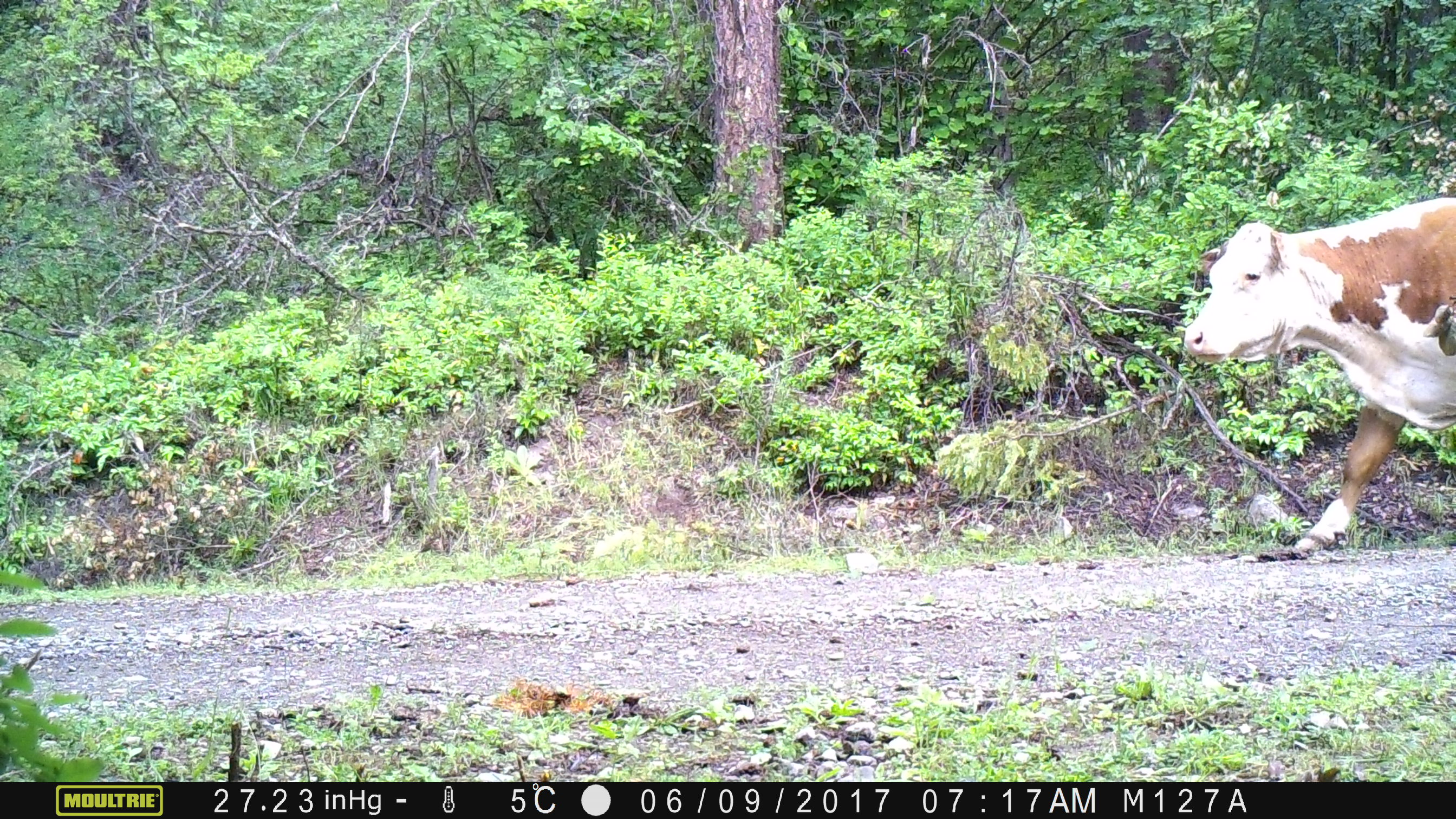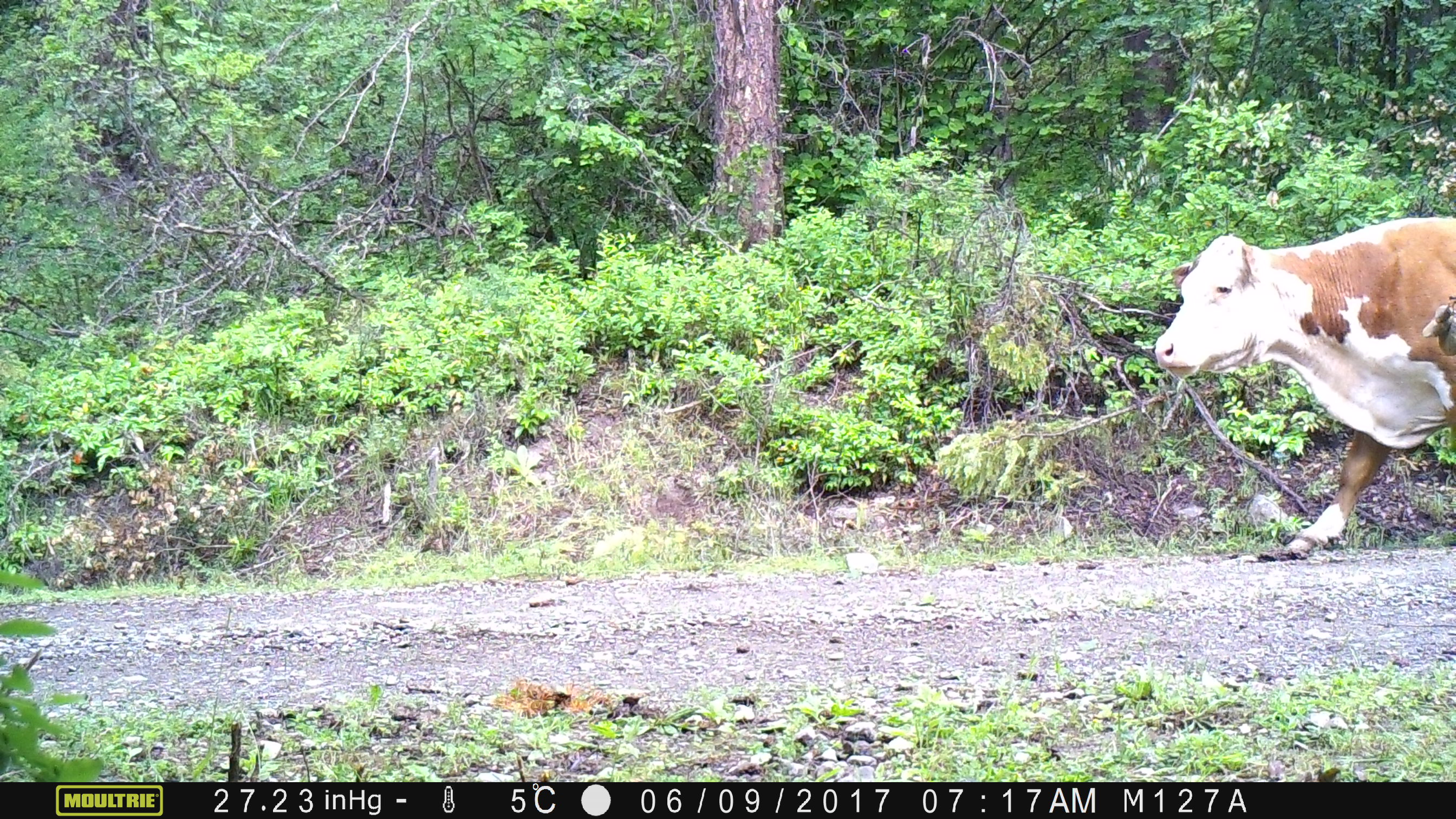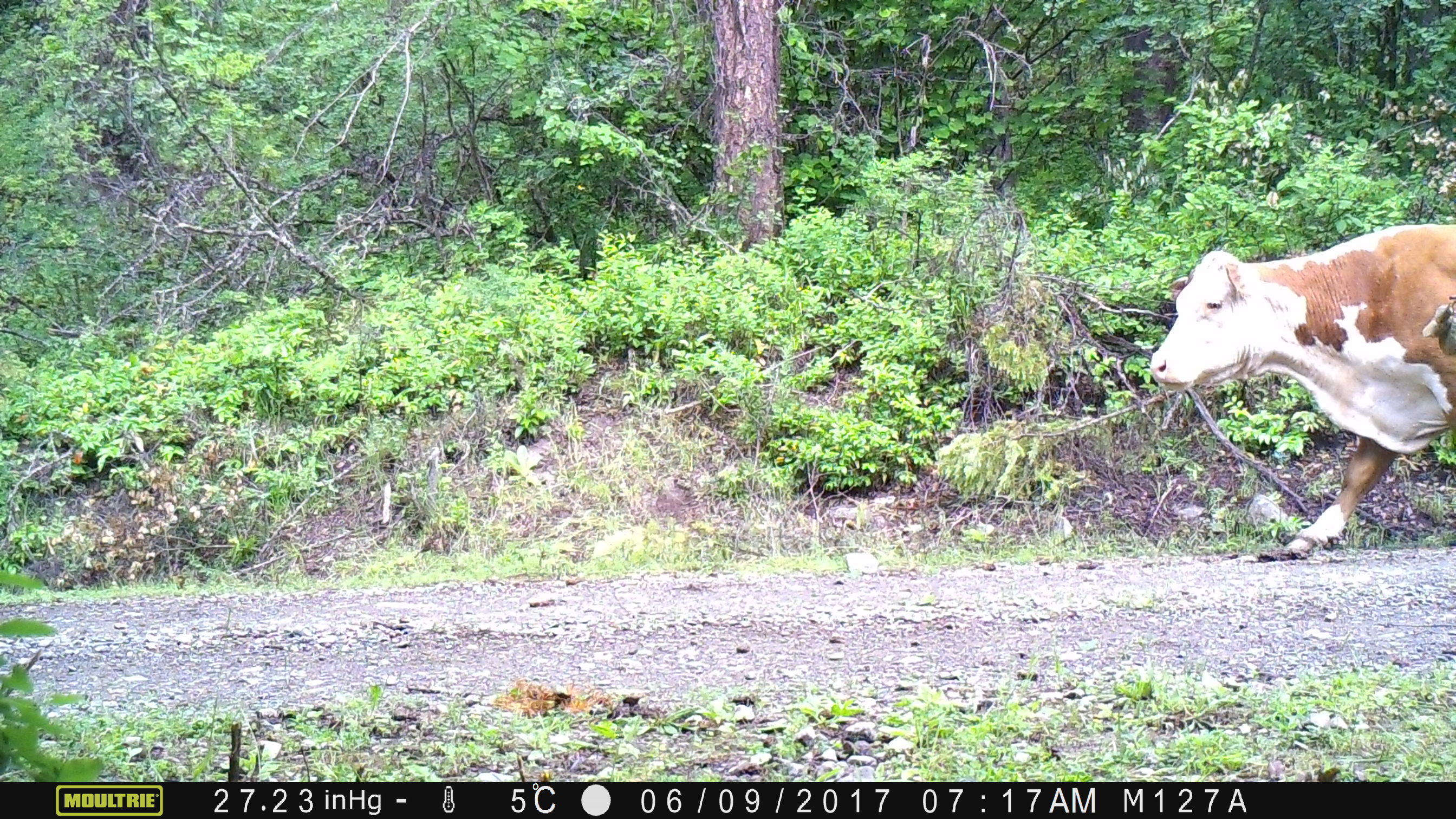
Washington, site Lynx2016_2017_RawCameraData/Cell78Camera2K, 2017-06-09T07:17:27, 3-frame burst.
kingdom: Animalia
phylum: Chordata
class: Mammalia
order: Artiodactyla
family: Bovidae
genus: Bos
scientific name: Bos taurus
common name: domestic cattle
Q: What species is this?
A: Domestic cattle (Bos taurus).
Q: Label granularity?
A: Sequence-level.